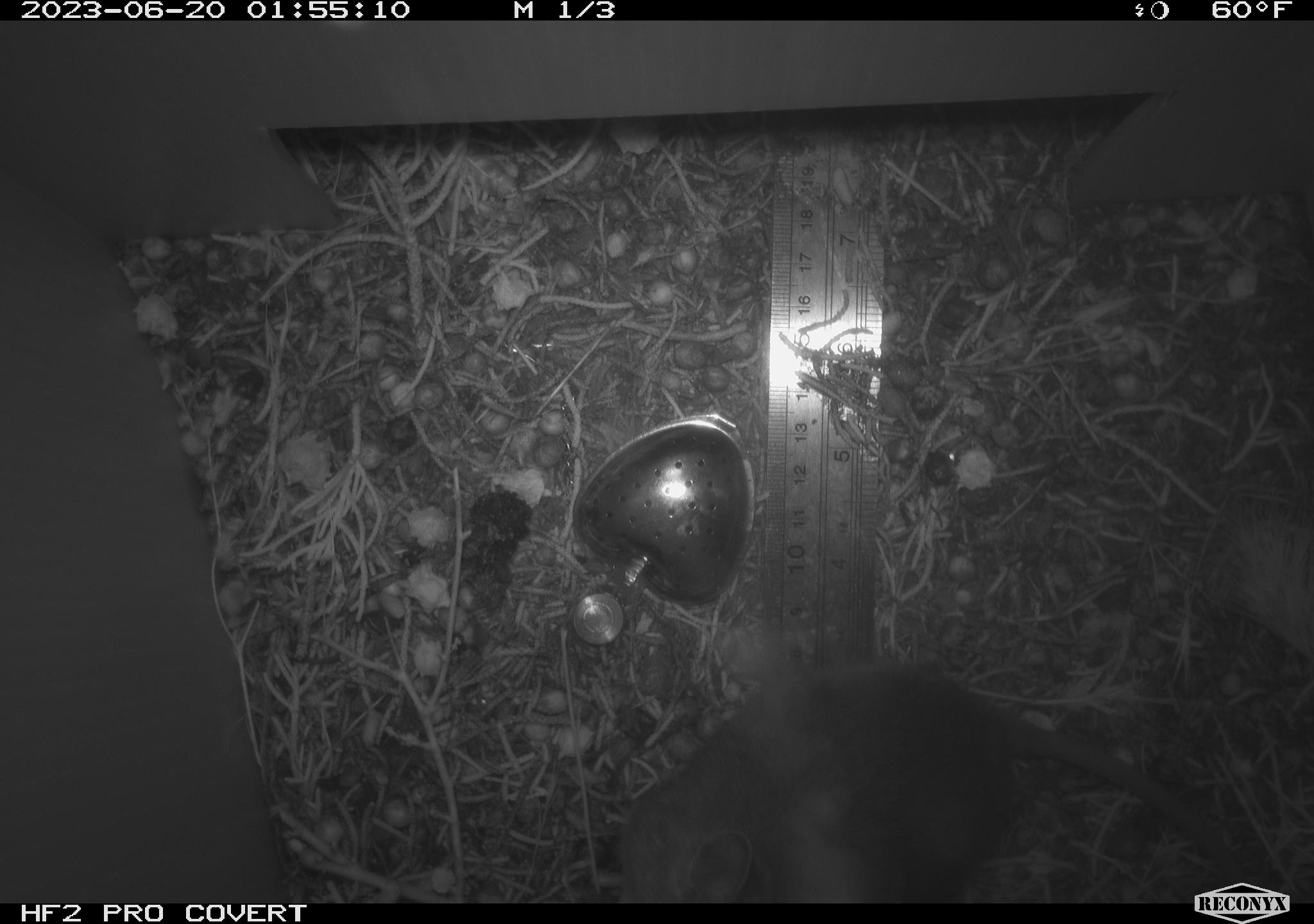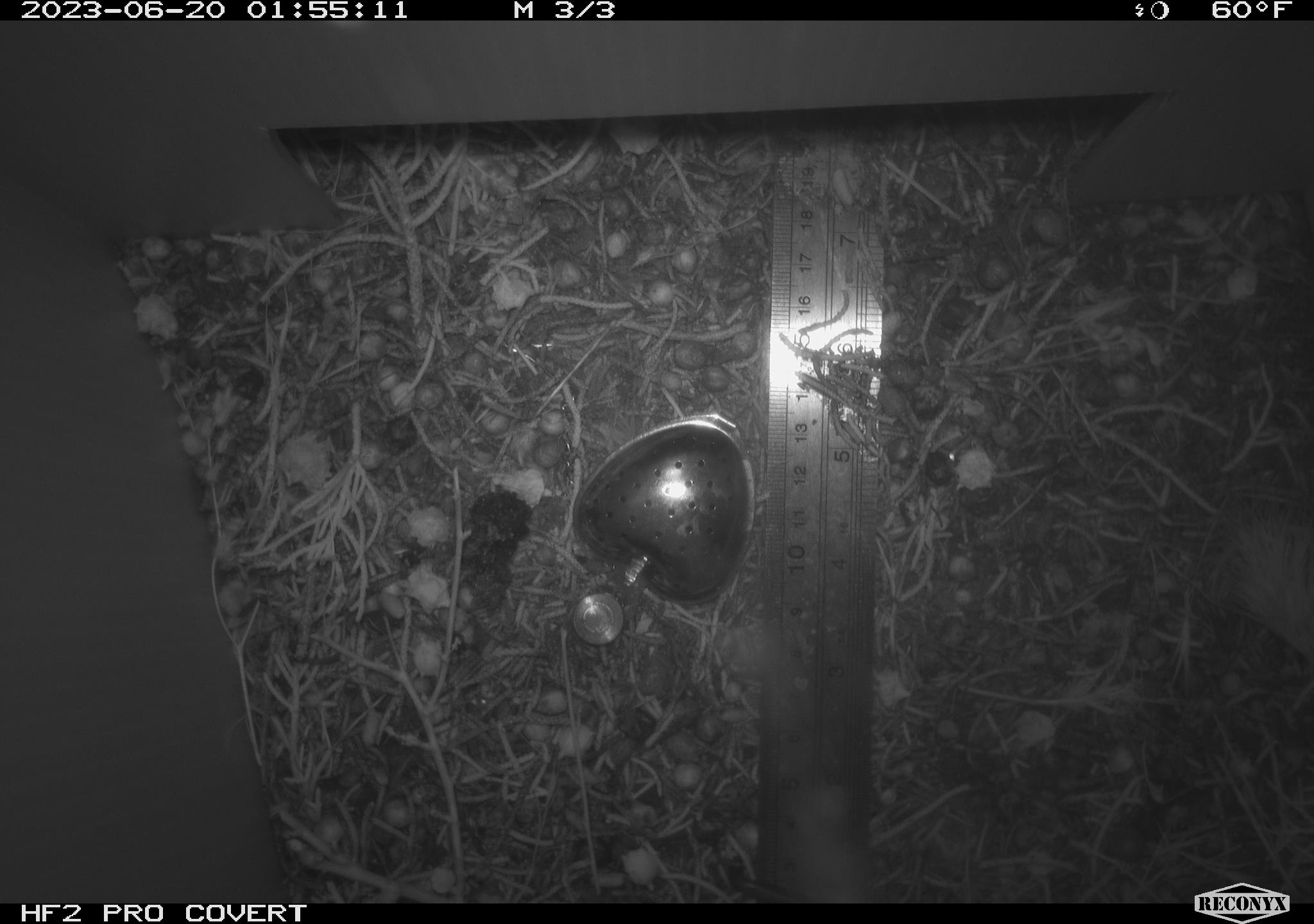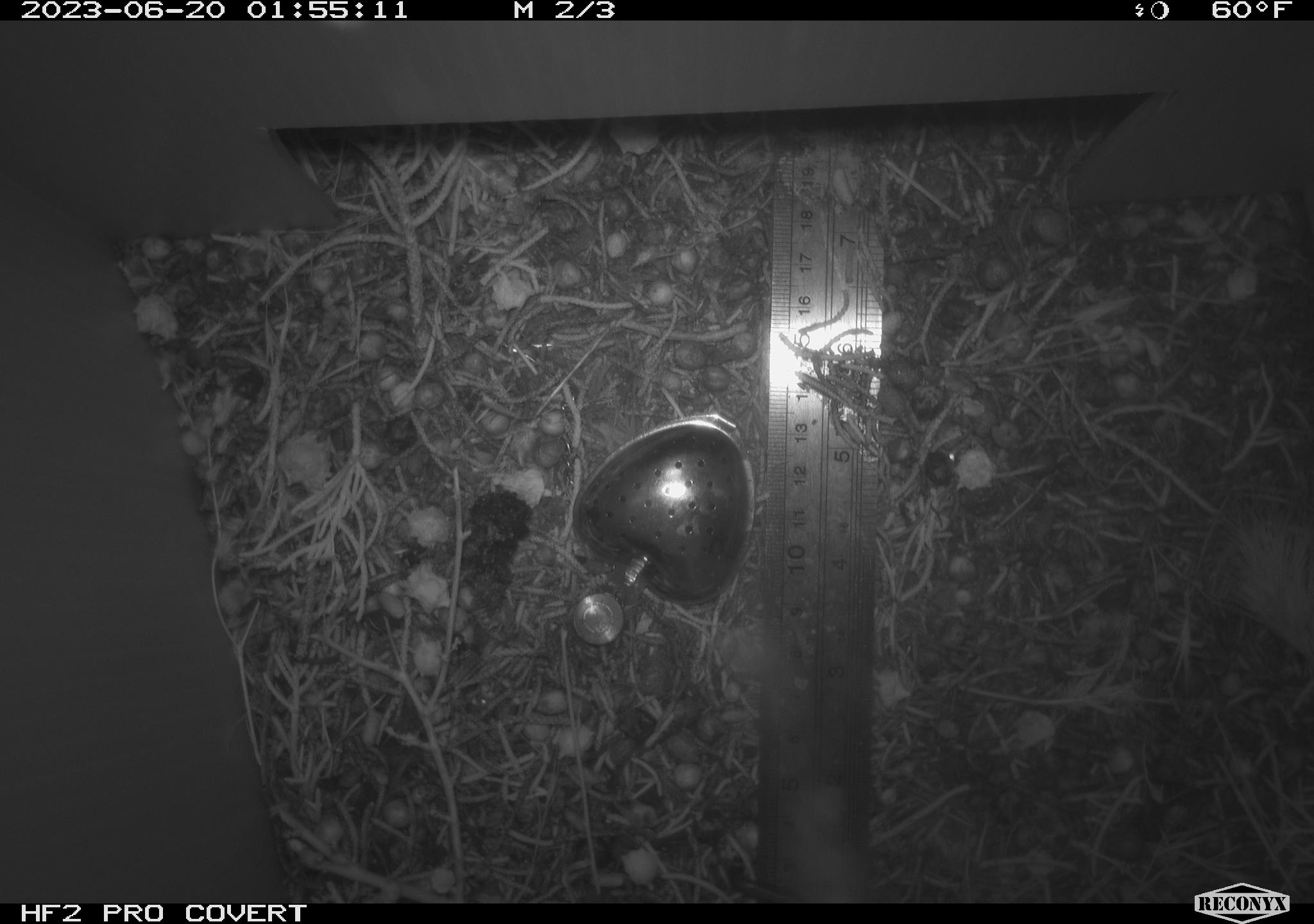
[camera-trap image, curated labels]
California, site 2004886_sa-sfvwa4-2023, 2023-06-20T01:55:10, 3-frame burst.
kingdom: Animalia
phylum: Chordata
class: Mammalia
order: Rodentia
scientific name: Rodentia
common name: mouse species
Mouse species (Rodentia).